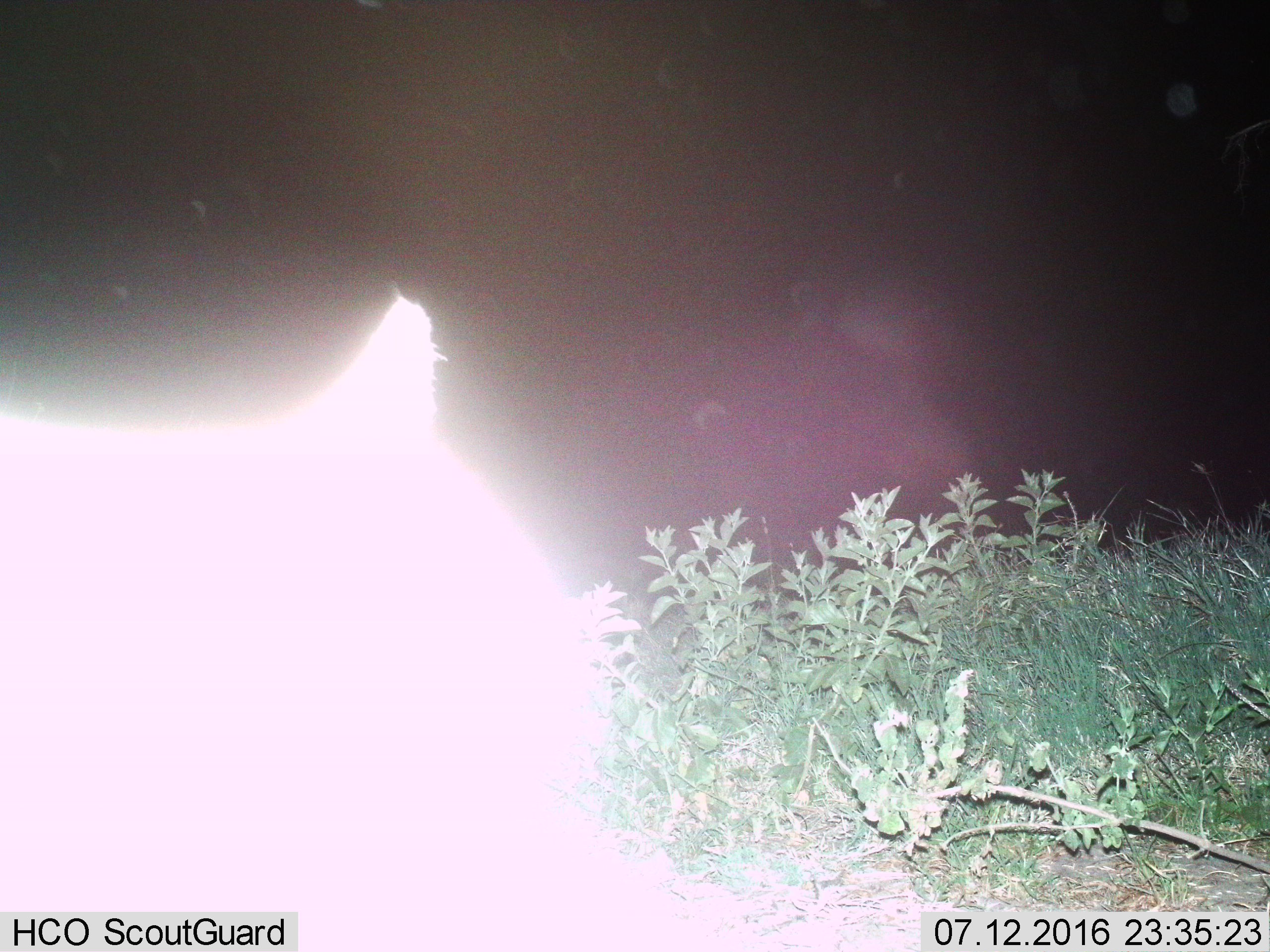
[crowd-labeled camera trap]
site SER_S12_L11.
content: unidentified animal